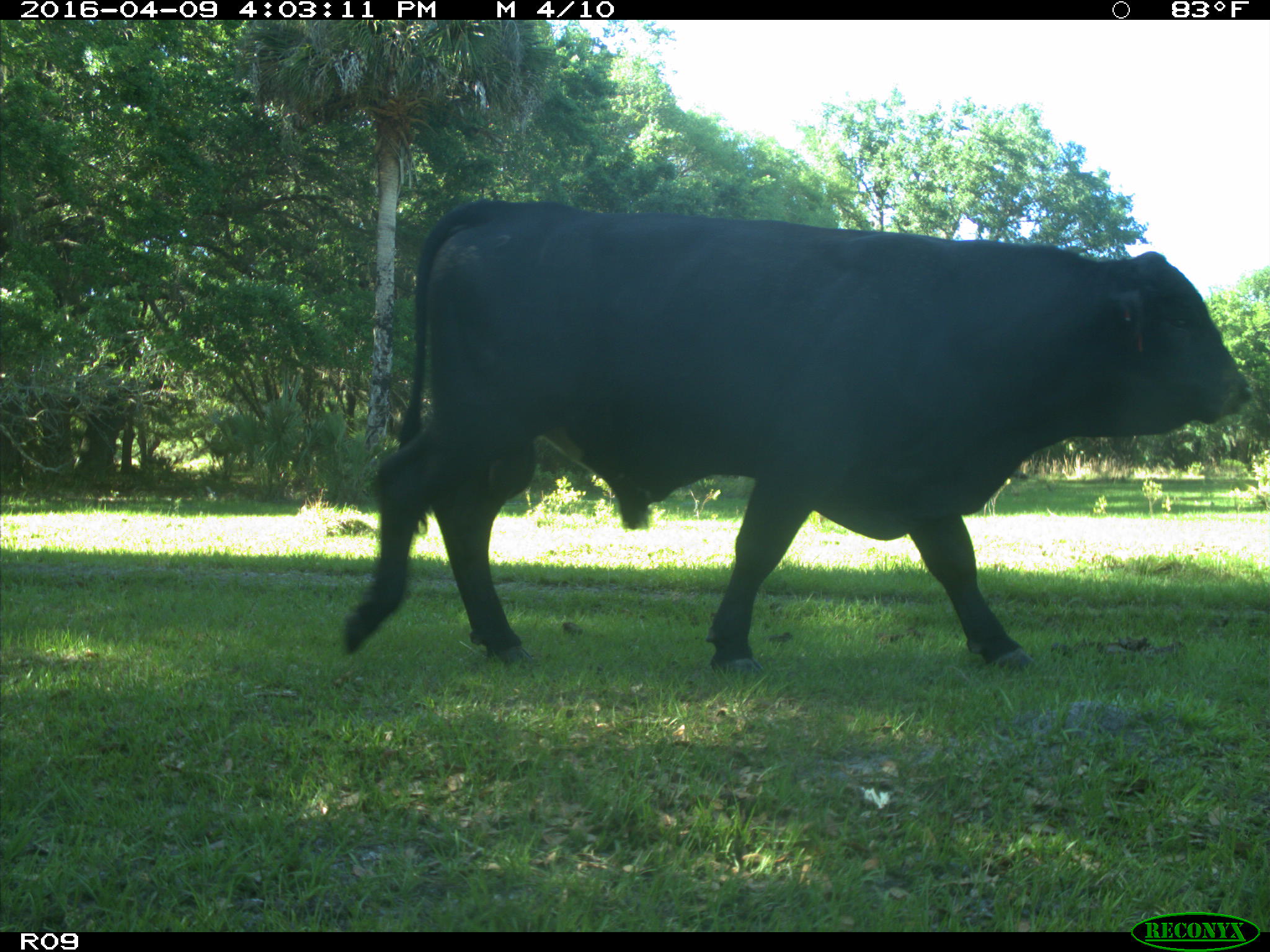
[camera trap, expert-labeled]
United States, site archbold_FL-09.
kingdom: Animalia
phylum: Chordata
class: Mammalia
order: Artiodactyla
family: Bovidae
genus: Bos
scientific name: Bos taurus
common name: domestic cow